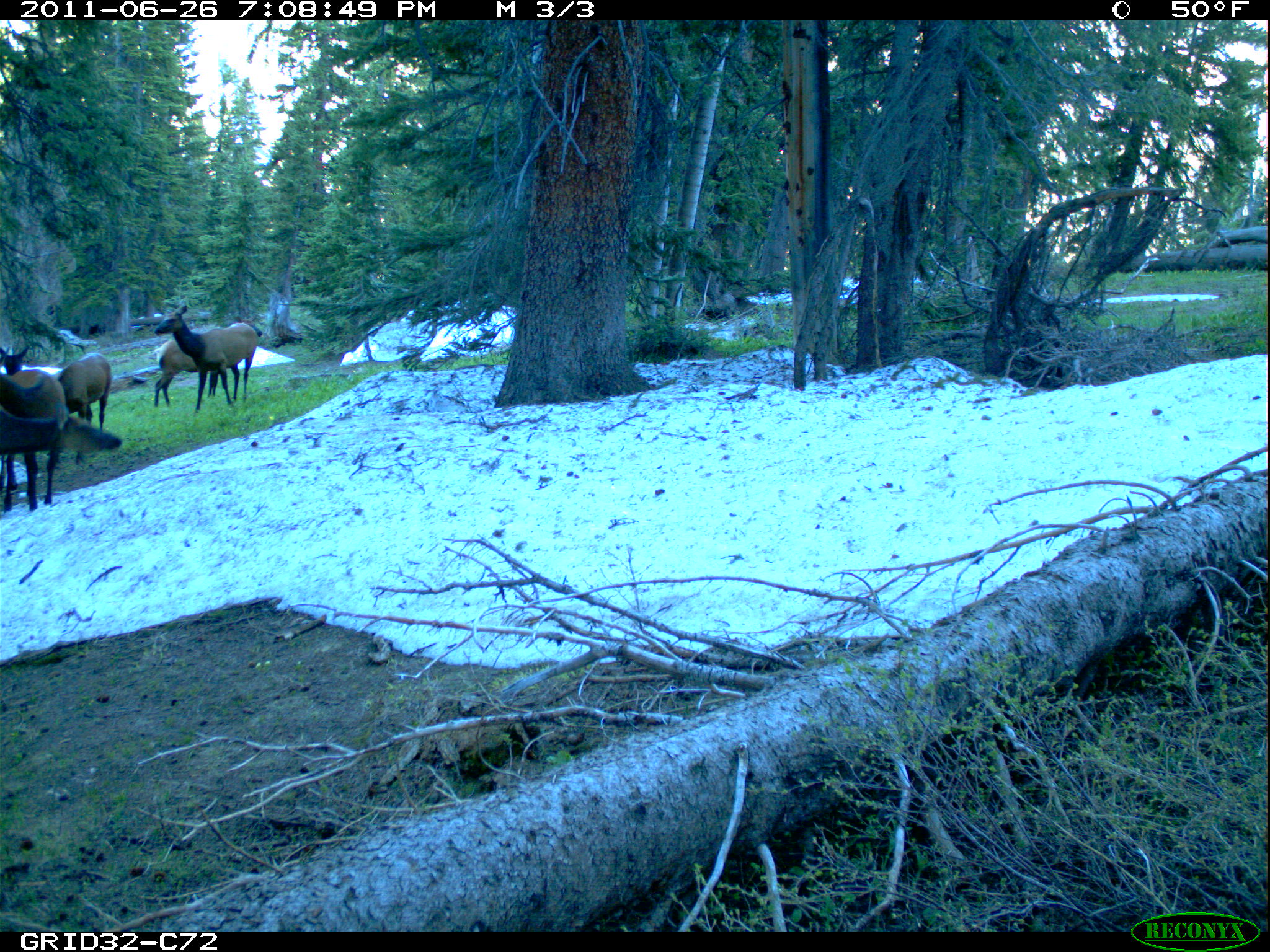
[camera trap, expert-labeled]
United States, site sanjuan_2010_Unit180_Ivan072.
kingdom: Animalia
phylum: Chordata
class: Mammalia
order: Artiodactyla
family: Cervidae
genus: Cervus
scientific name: Cervus elaphus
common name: red deer